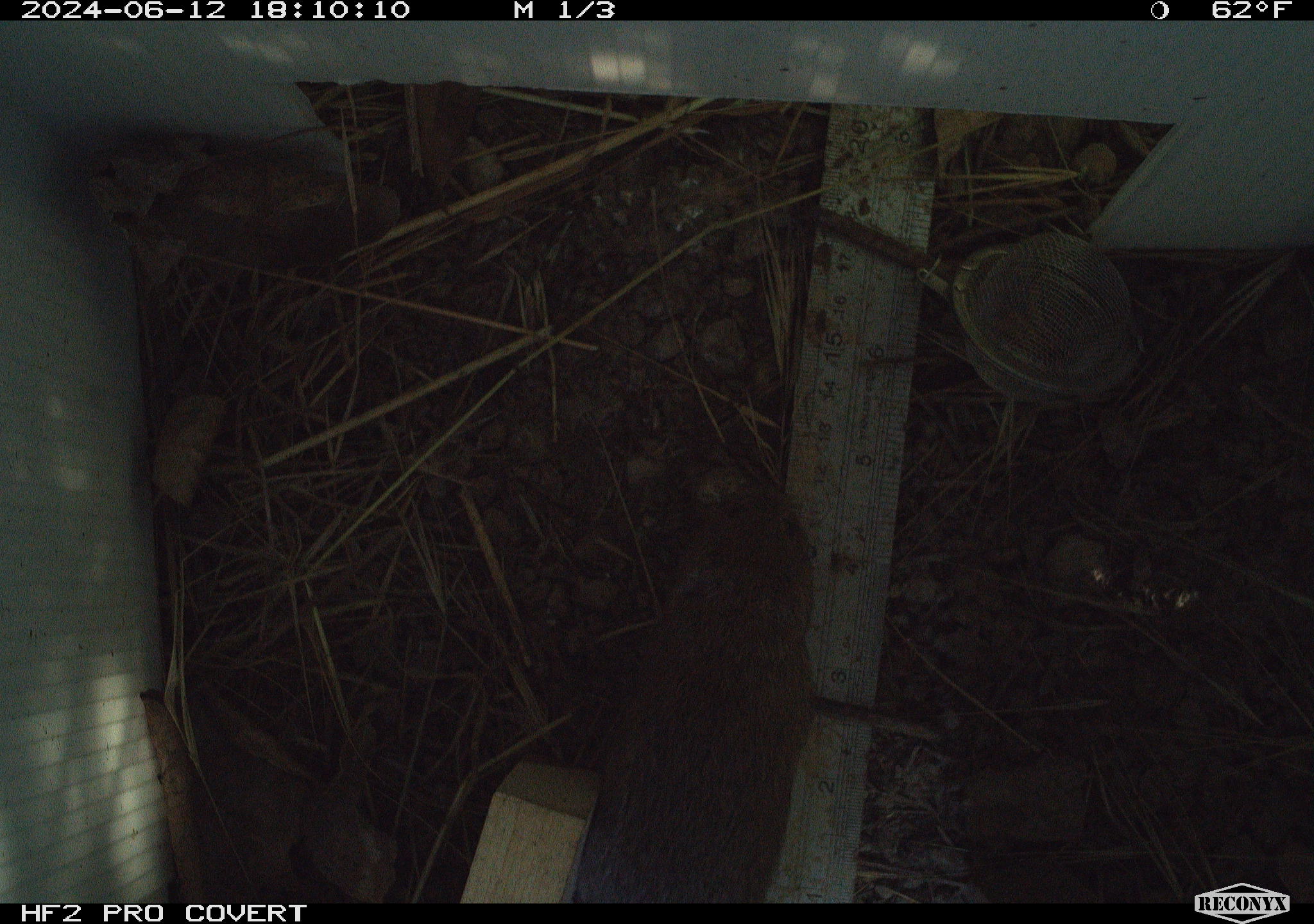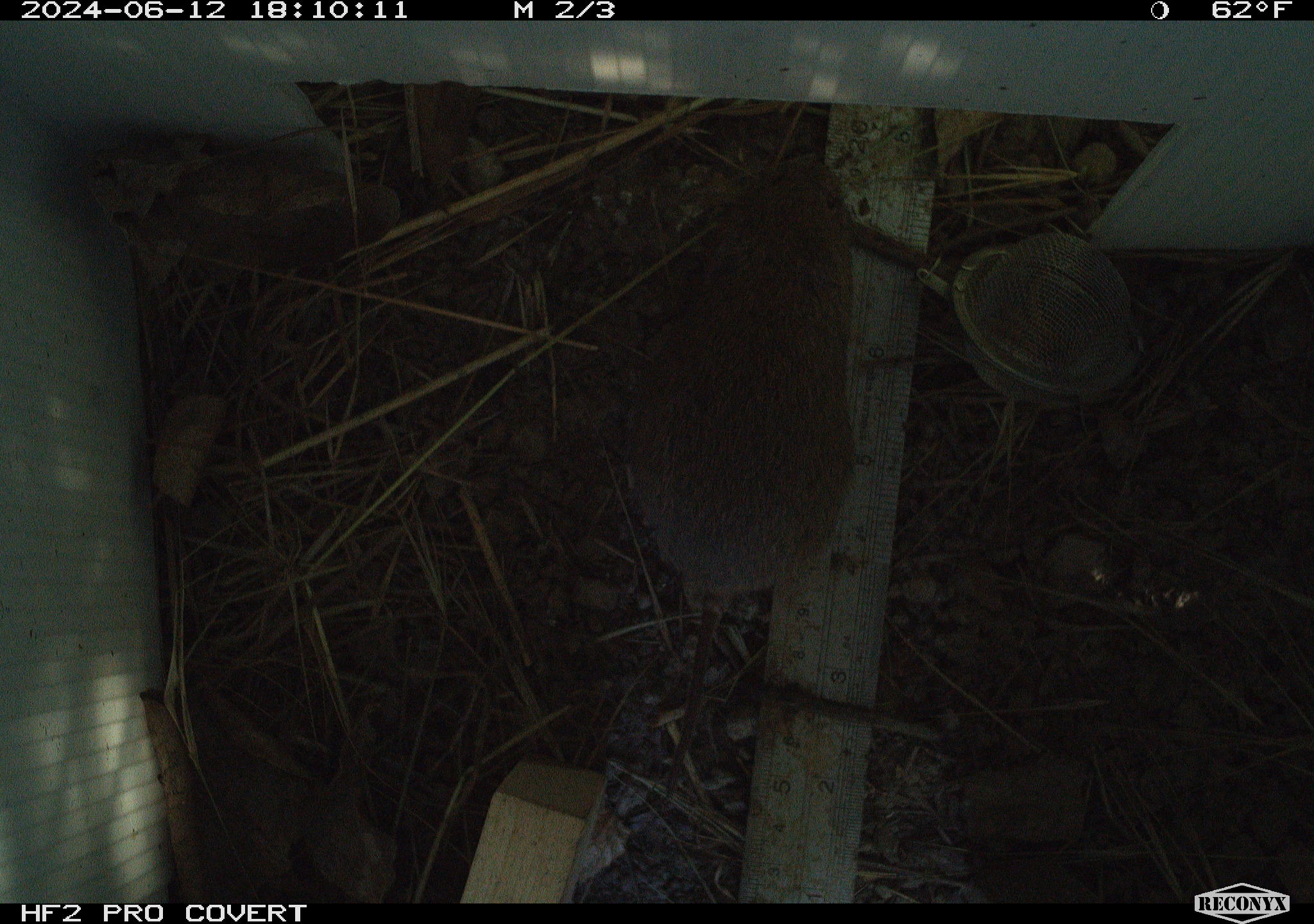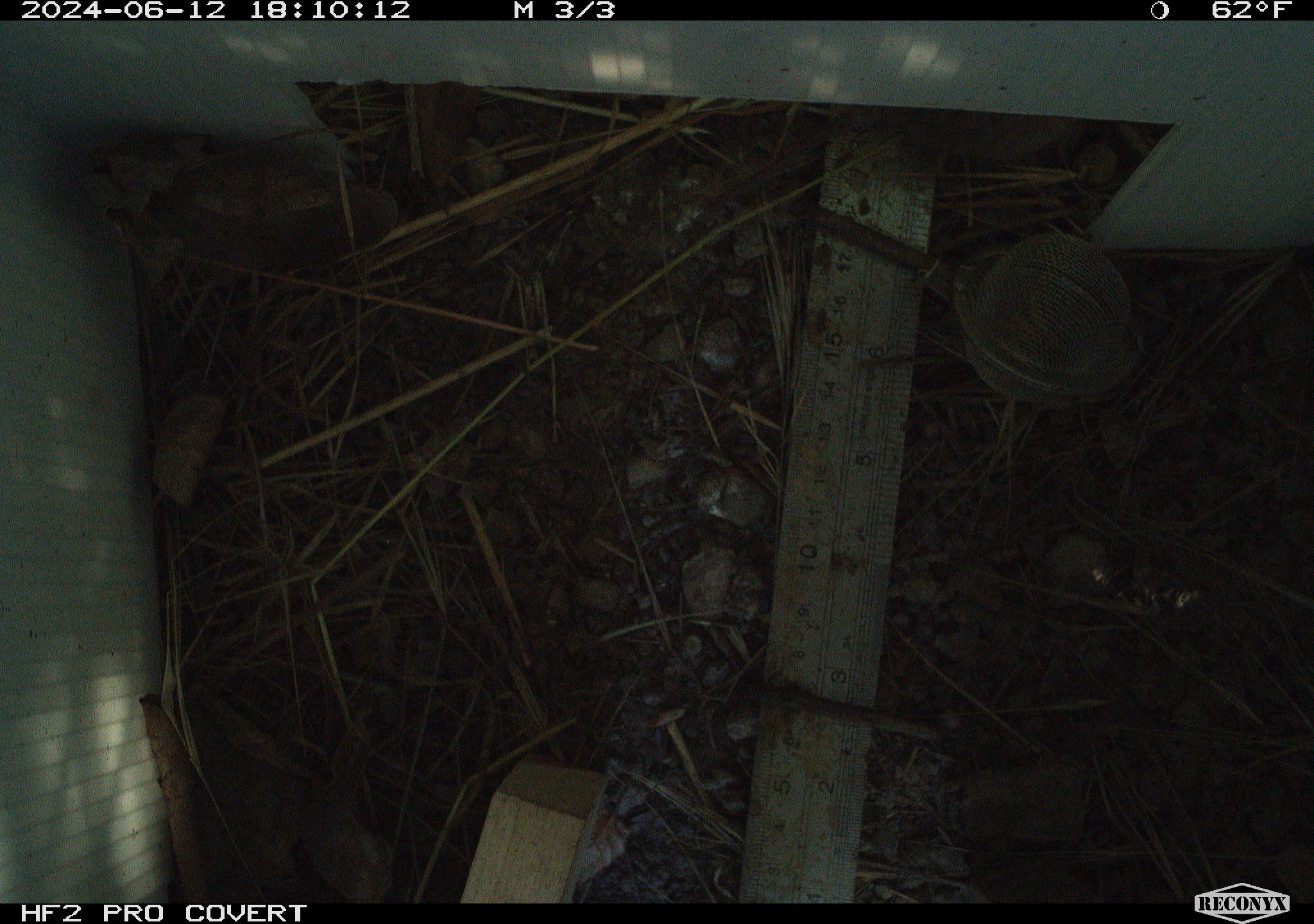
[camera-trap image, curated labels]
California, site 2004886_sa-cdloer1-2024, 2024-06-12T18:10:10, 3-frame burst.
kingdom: Animalia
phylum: Chordata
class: Mammalia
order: Rodentia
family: Cricetidae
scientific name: Arvicolinae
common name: voles, lemmings, and muskrats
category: arvicolinae subfamily